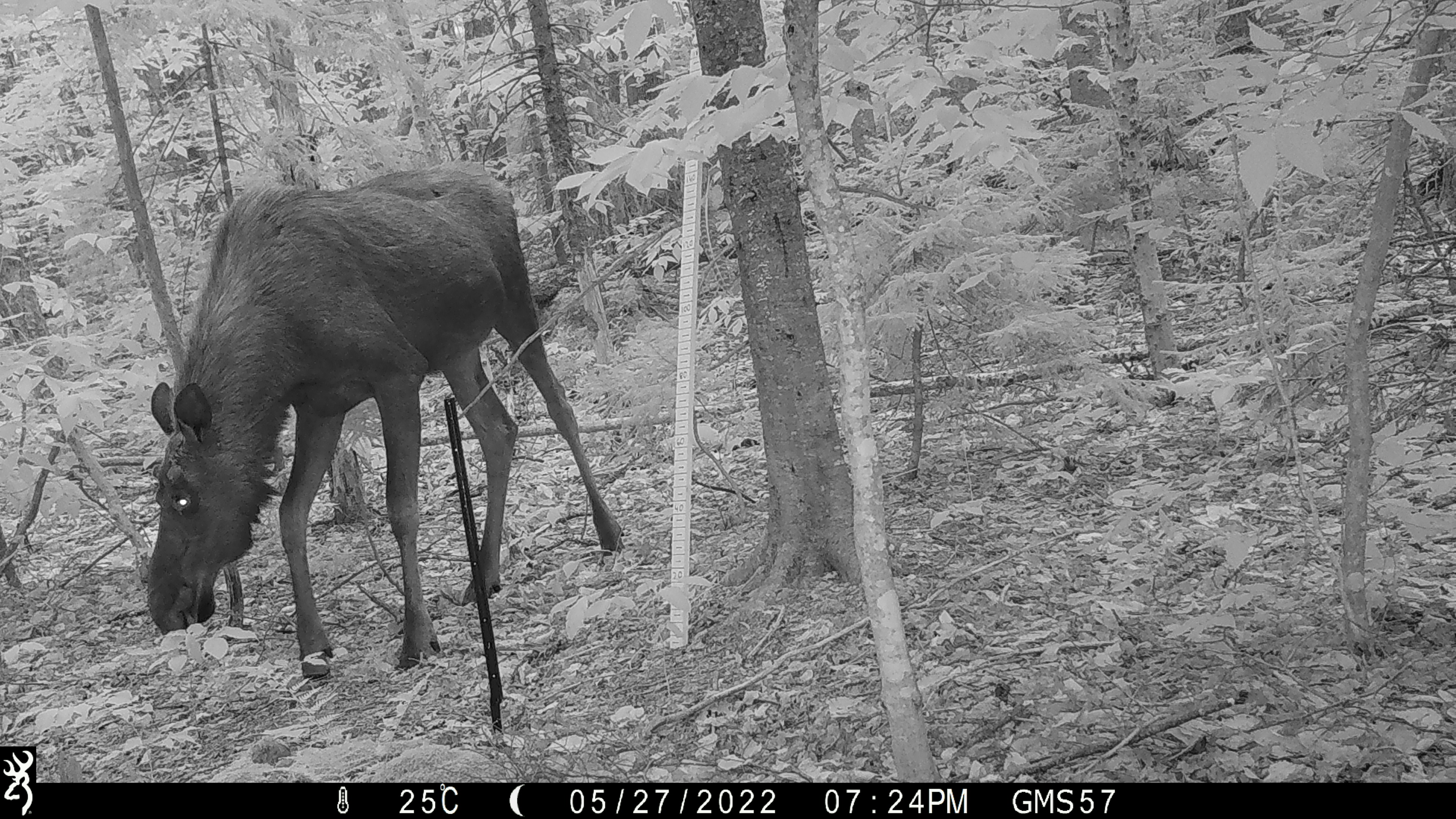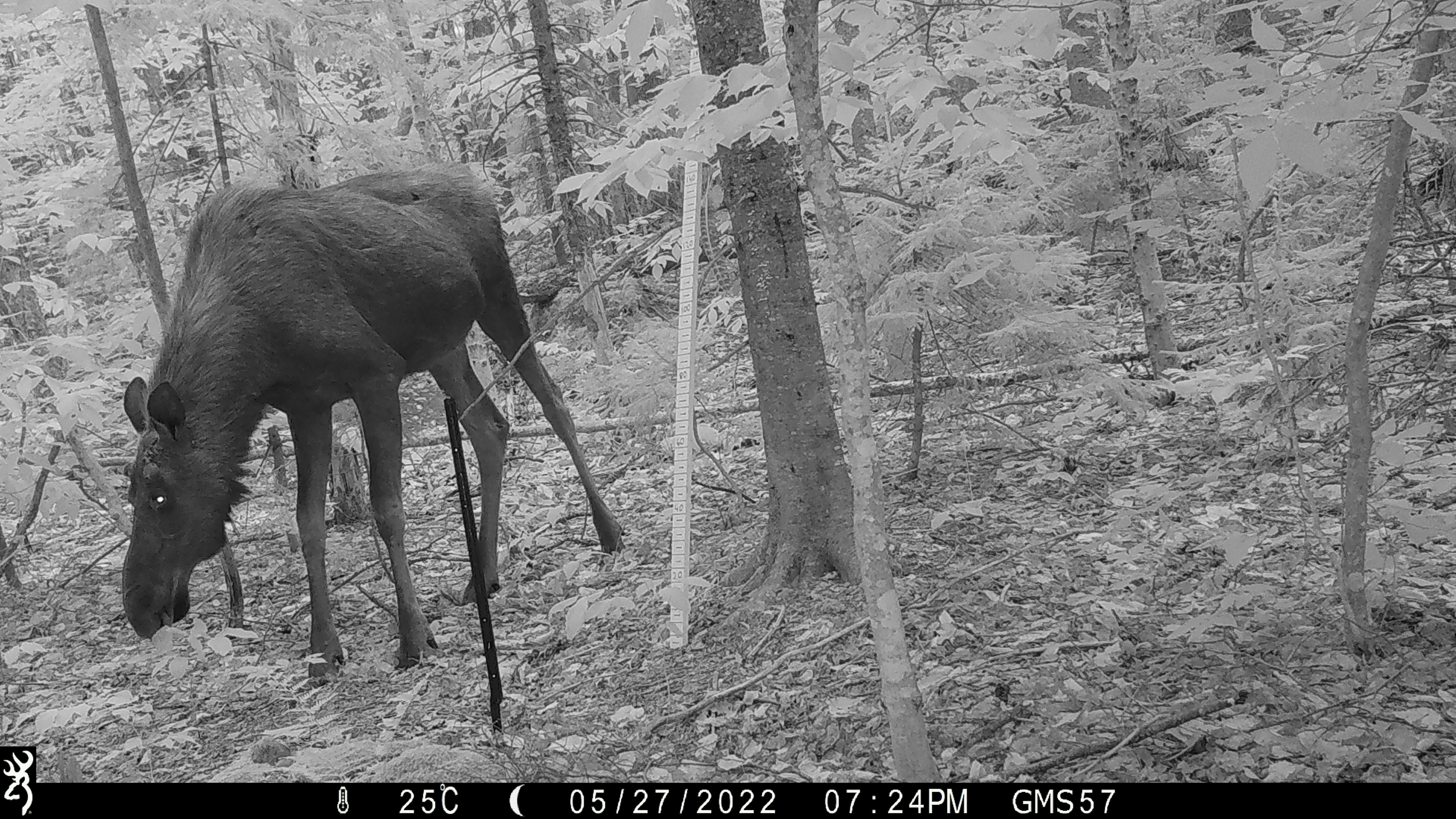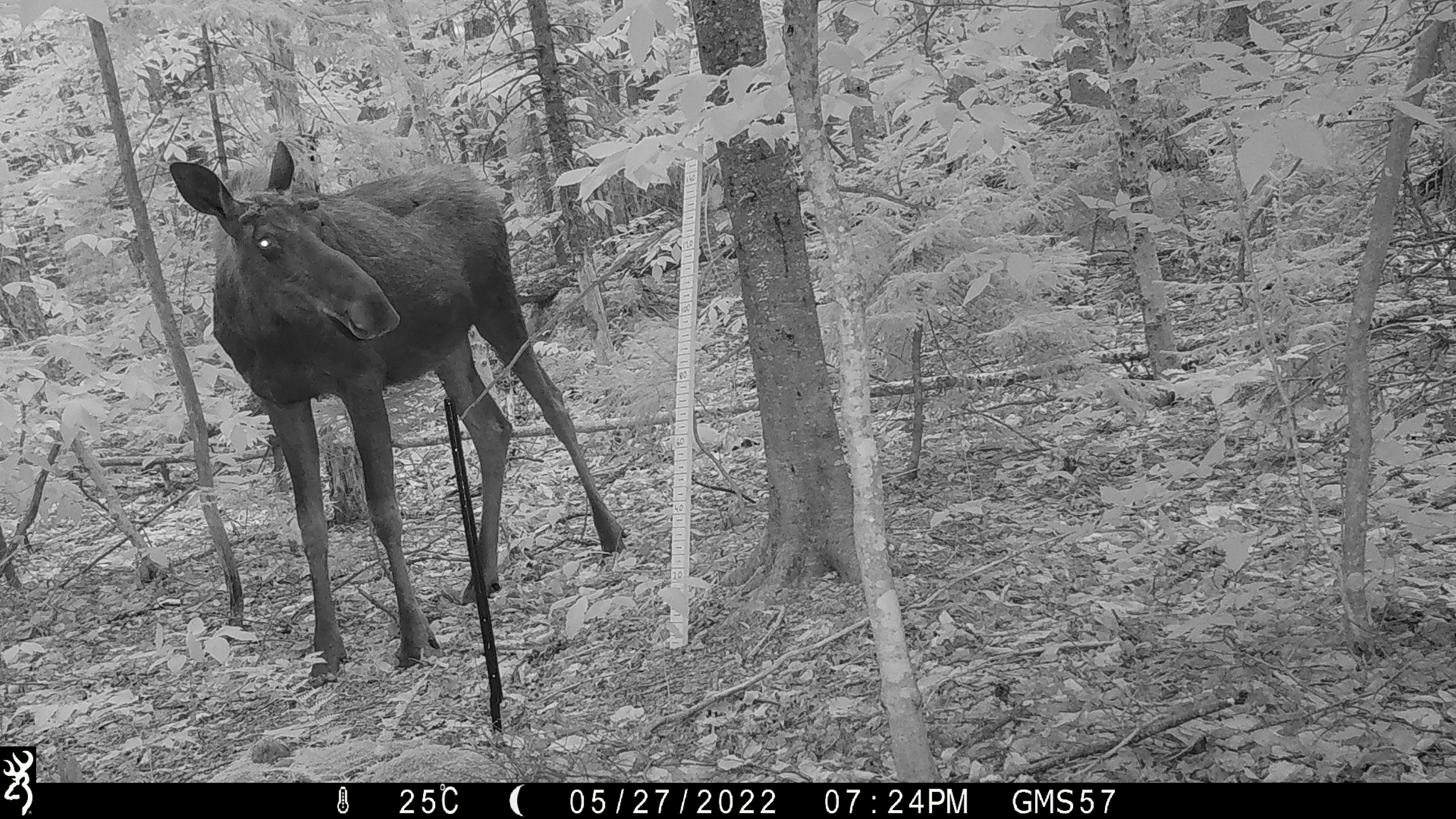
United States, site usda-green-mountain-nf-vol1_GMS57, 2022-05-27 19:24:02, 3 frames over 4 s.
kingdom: Animalia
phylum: Chordata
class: Mammalia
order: Artiodactyla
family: Cervidae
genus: Alces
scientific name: Alces alces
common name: moose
Moose (Alces alces).